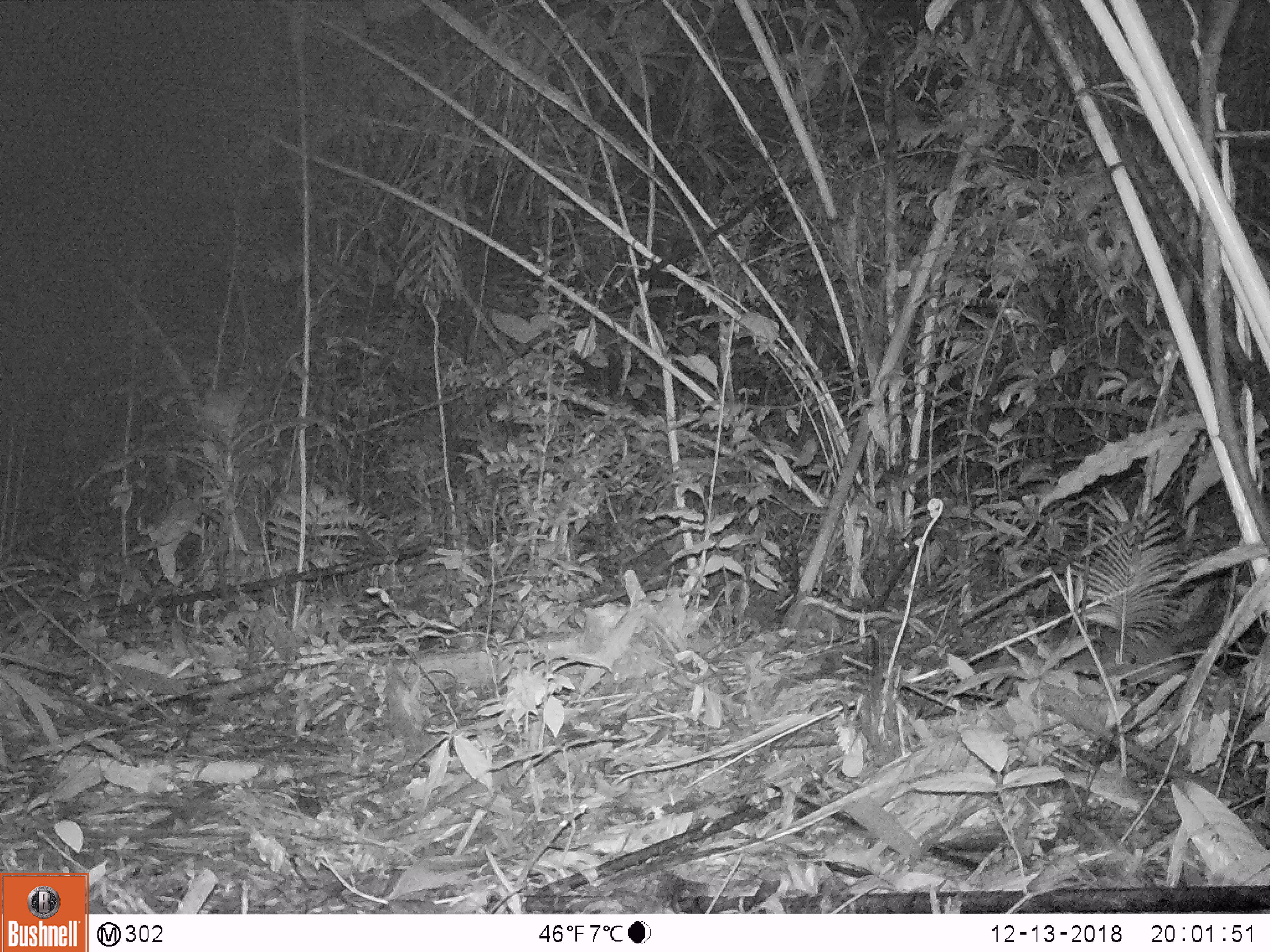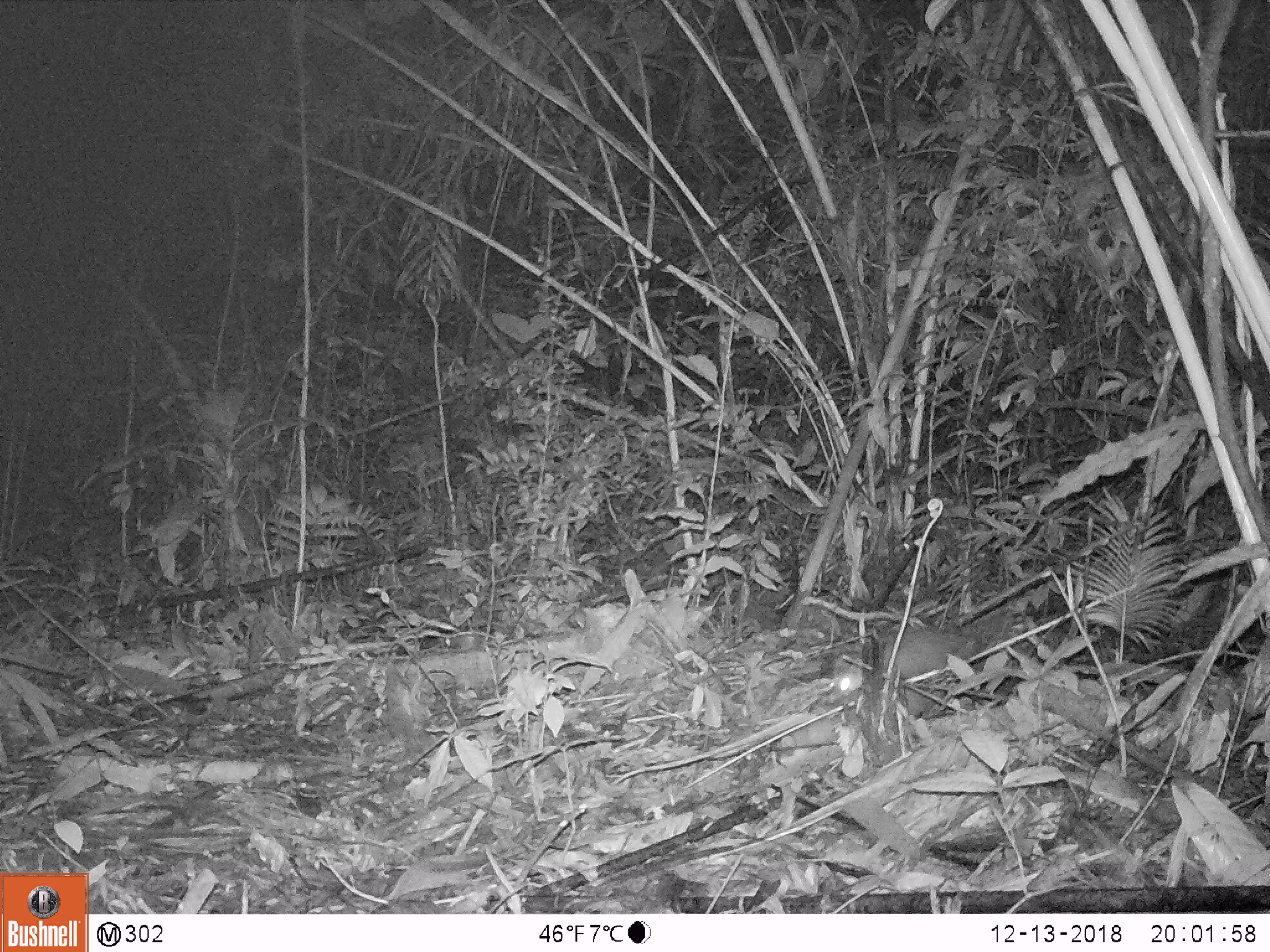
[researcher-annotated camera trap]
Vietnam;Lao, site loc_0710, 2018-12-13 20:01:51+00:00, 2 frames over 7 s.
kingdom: Animalia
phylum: Chordata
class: Mammalia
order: Carnivora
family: Mustelidae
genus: Melogale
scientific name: Melogale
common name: ferret badger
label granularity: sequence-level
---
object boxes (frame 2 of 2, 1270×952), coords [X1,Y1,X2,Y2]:
ferret badger: [831,615,1014,718]